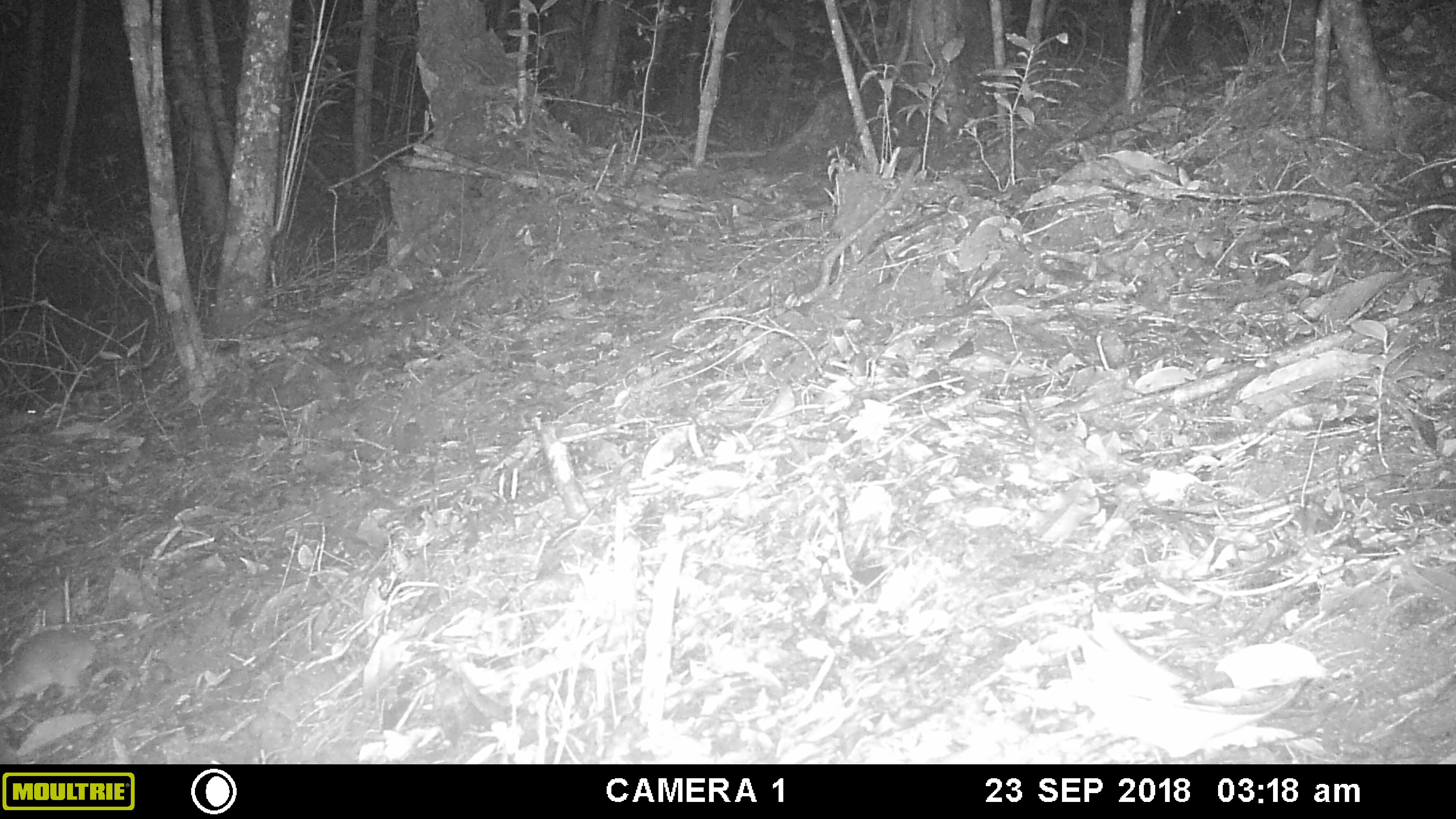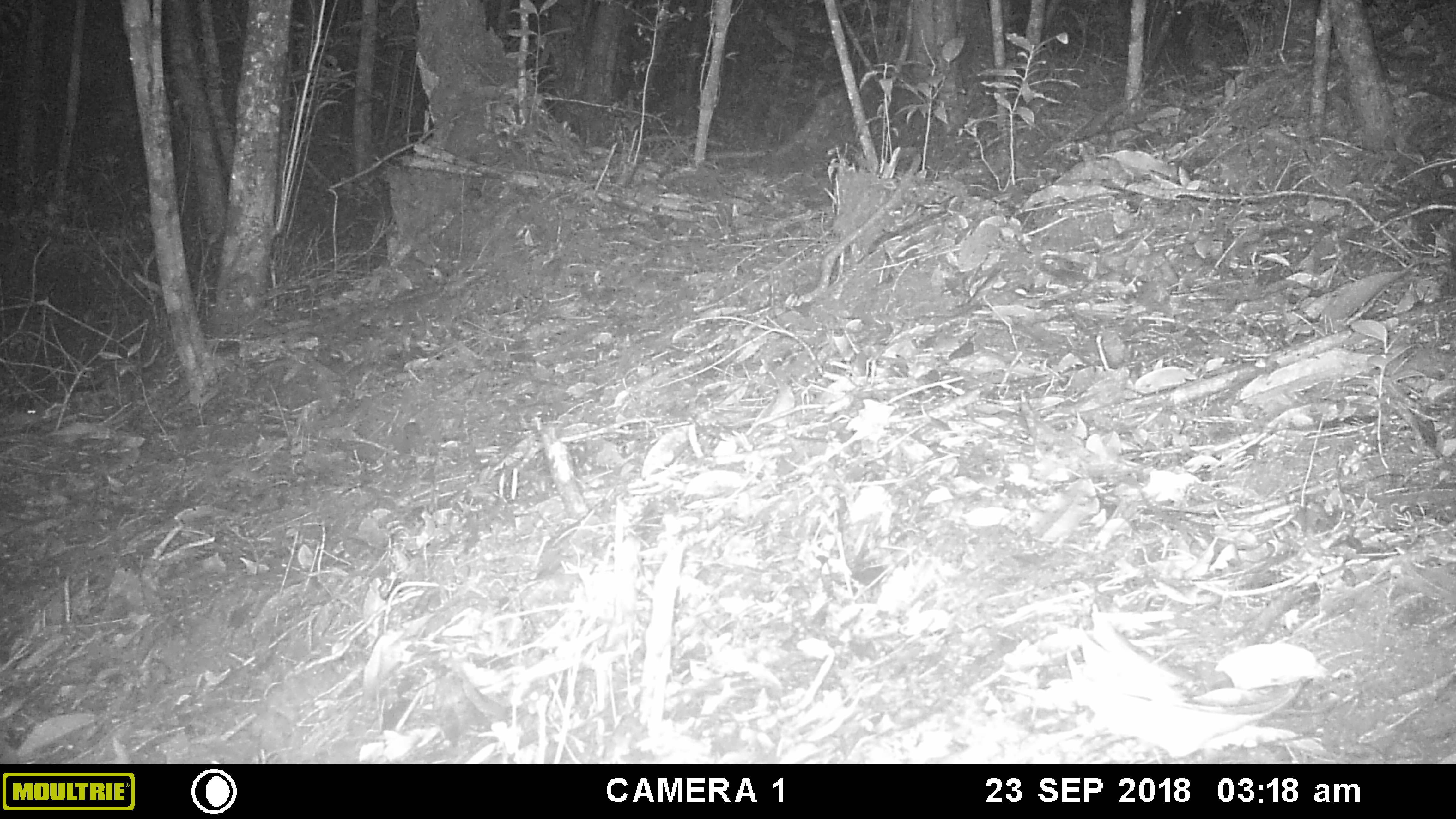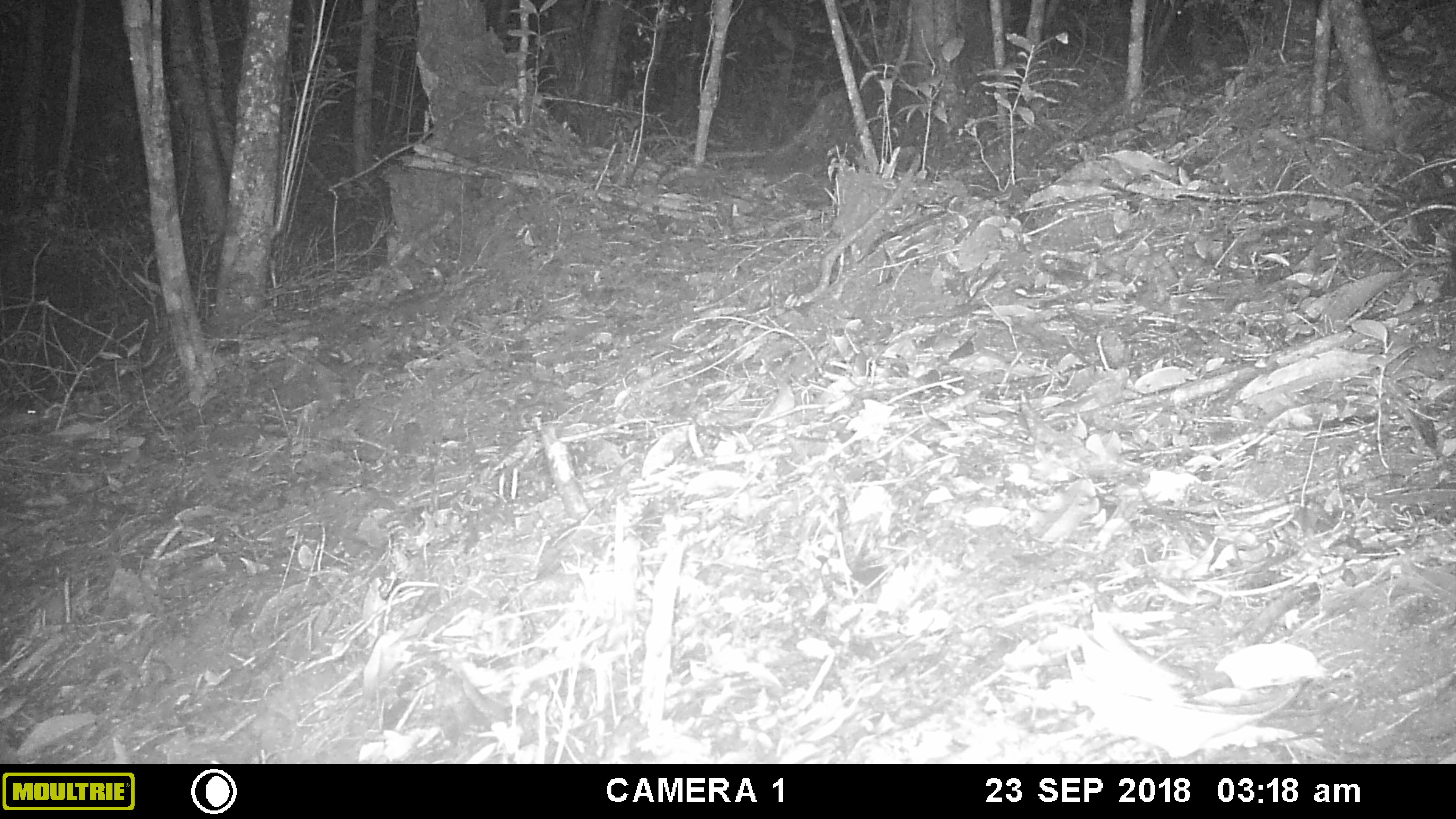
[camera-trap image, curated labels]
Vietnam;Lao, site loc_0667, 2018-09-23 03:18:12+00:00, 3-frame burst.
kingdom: Animalia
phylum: Chordata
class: Mammalia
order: Rodentia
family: Muridae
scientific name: Muridae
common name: old-world mice and rats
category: unidentified murid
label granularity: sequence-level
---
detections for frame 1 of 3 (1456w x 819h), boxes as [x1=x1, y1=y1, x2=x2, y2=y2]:
unidentified murid: [x1=0, y1=600, x2=196, y2=704]